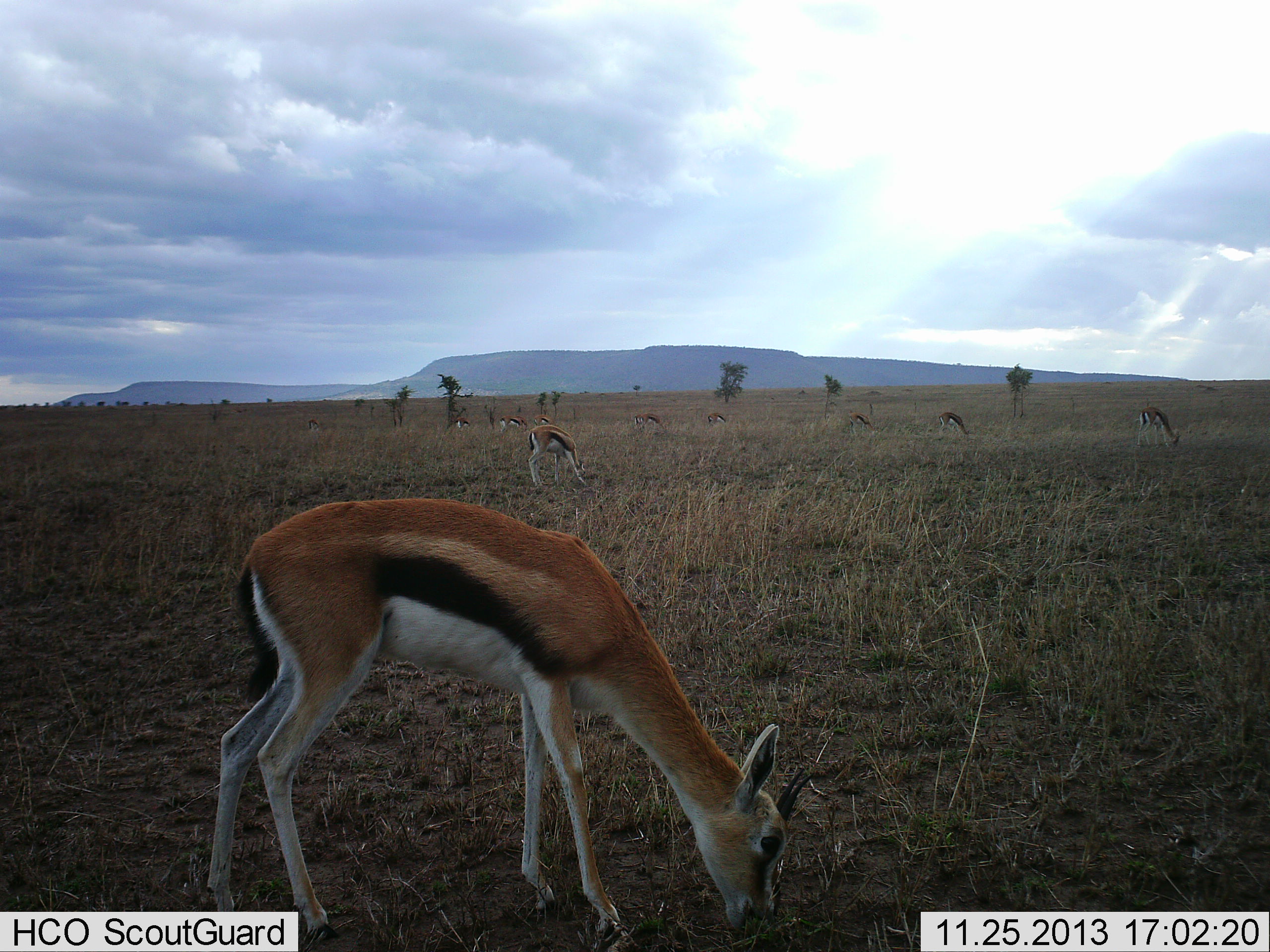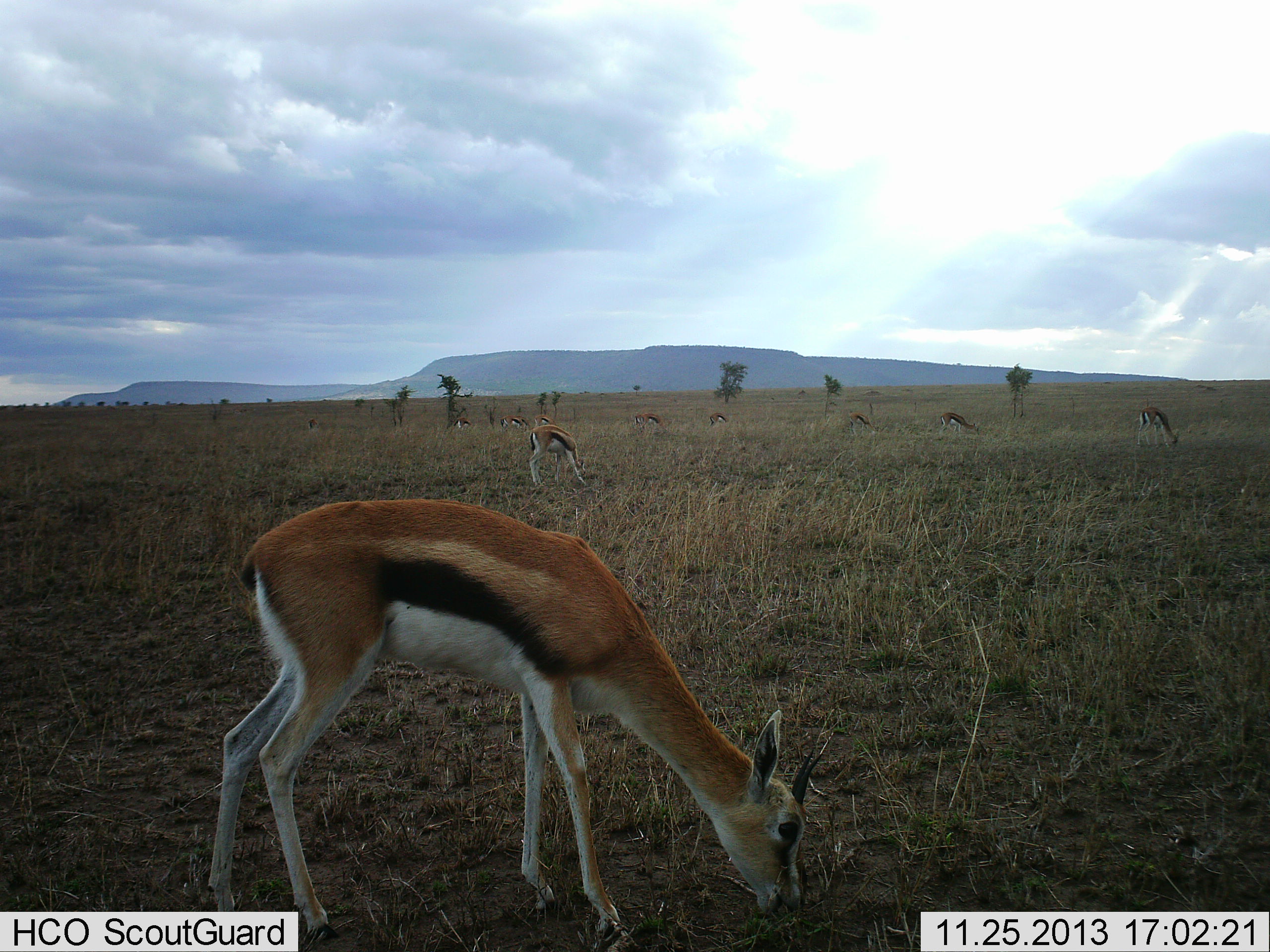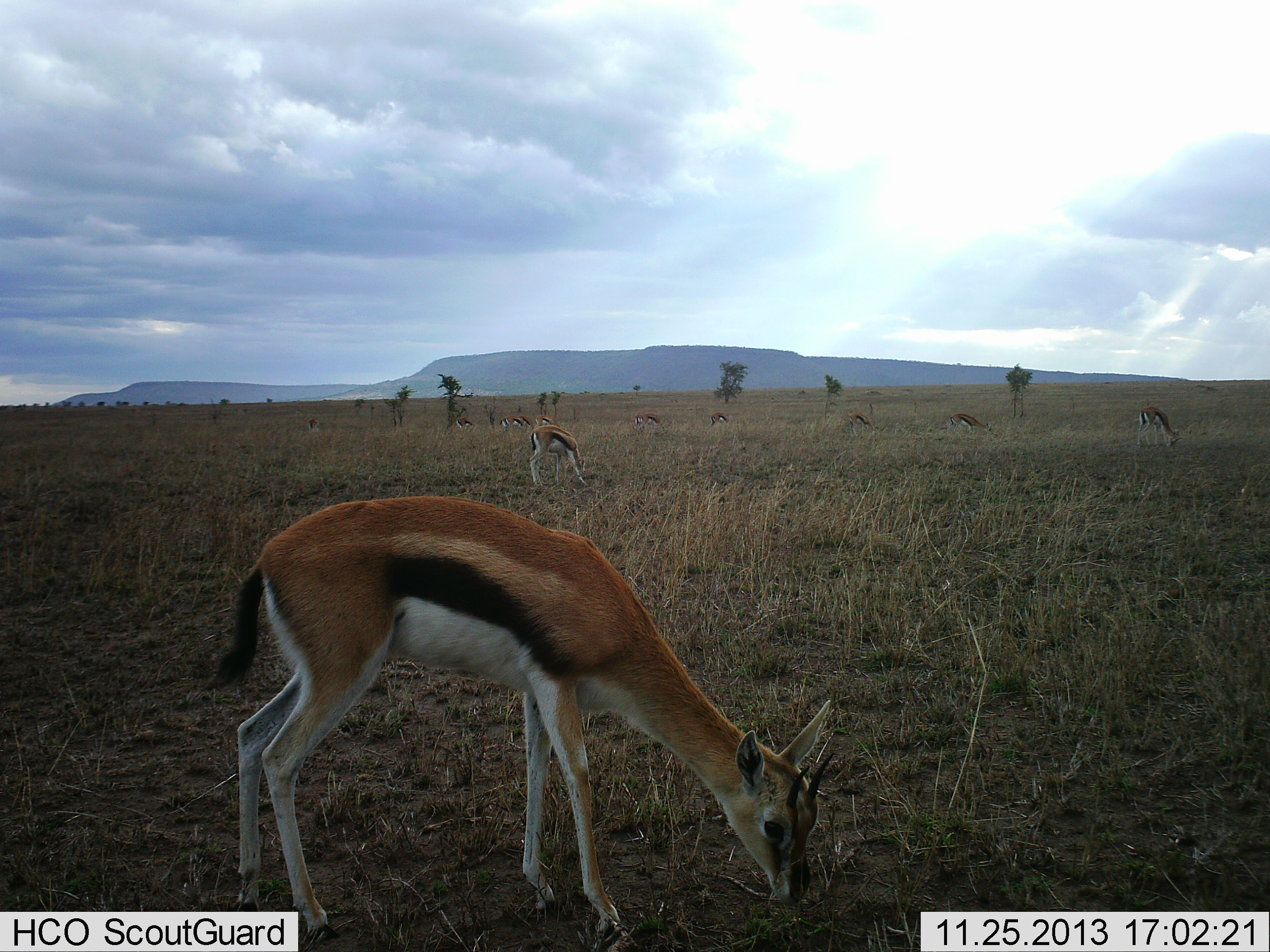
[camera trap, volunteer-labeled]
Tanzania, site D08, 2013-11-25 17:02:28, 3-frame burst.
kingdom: Animalia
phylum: Chordata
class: Mammalia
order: Artiodactyla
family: Bovidae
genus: Eudorcas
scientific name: Eudorcas thomsonii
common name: thomson's gazelle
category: gazellethomsons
Gazellethomsons (thomson's gazelle) (Eudorcas thomsonii), count 11-50. Behavior (volunteer vote fractions): standing 10%, resting 0%, moving 0%, interacting 0%. Young present (vote fraction): 0%. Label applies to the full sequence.